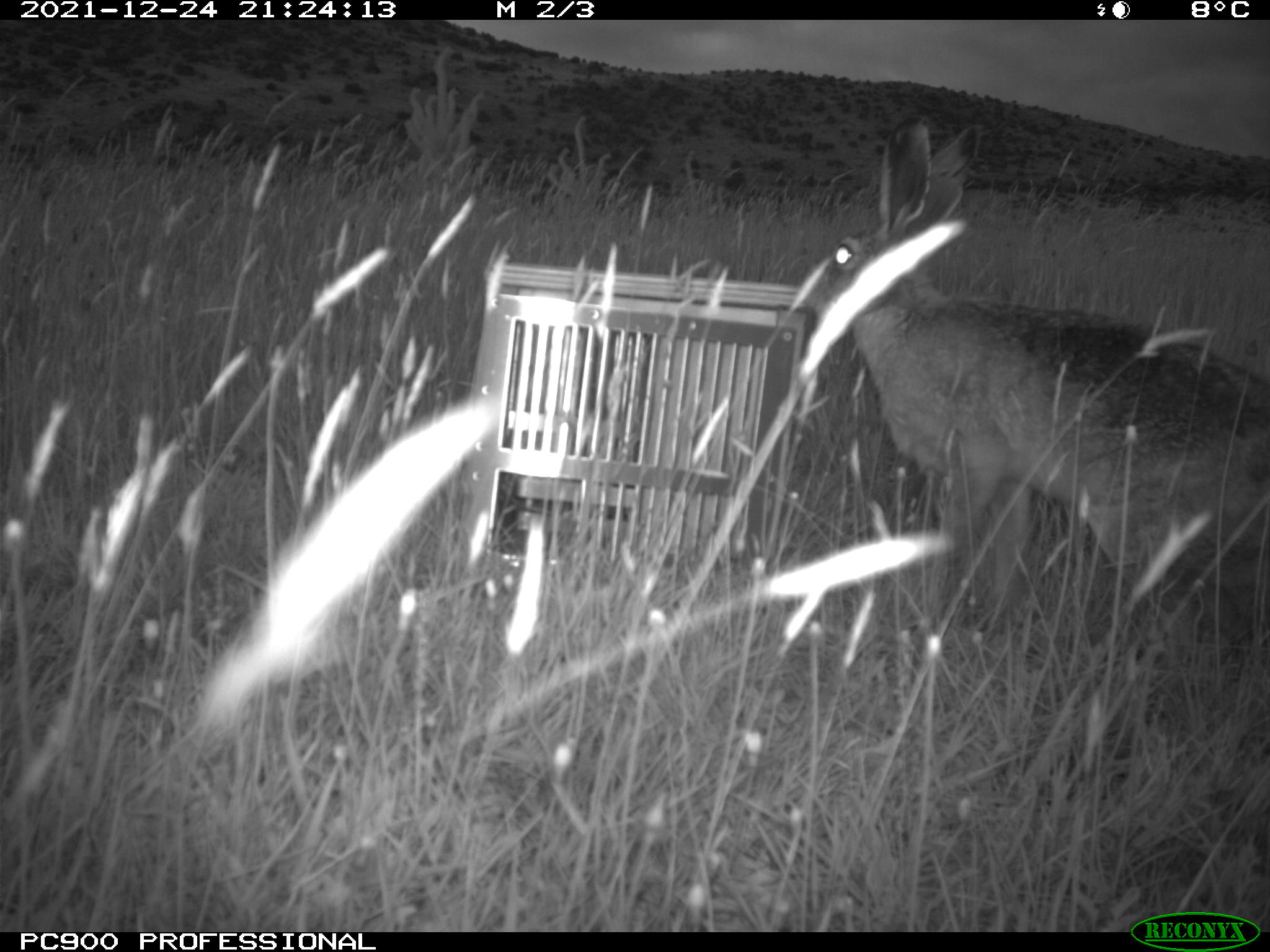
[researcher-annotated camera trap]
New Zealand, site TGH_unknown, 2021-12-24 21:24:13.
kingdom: Animalia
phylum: Chordata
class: Mammalia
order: Lagomorpha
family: Leporidae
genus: Lepus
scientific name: Lepus europaeus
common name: brown hare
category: hare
Hare (brown hare) (Lepus europaeus).